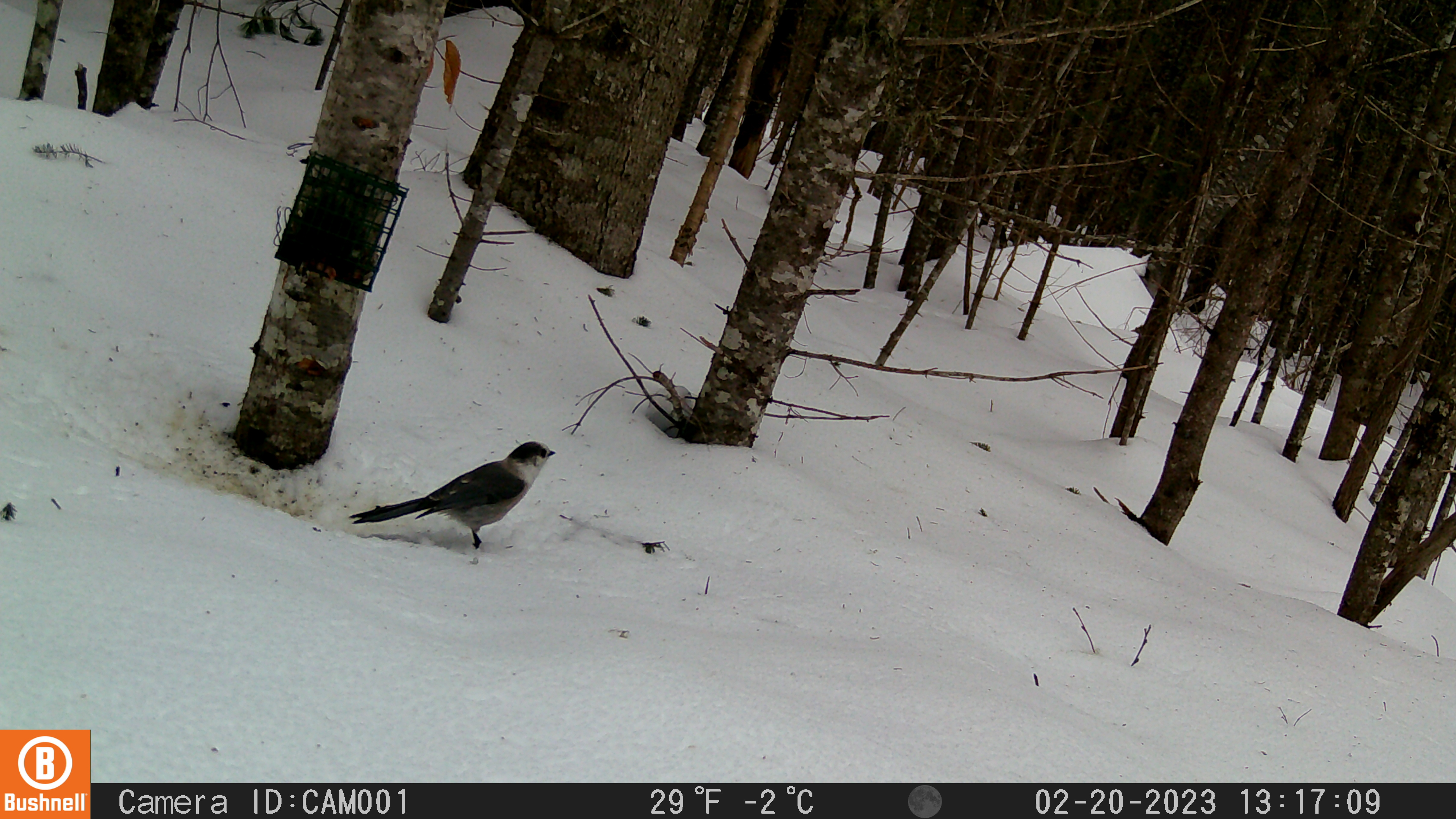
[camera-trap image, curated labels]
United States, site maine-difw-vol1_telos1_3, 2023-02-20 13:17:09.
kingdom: Animalia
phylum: Chordata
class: Aves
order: Passeriformes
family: Corvidae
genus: Perisoreus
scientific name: Perisoreus canadensis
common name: canada jay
Canada jay (Perisoreus canadensis).